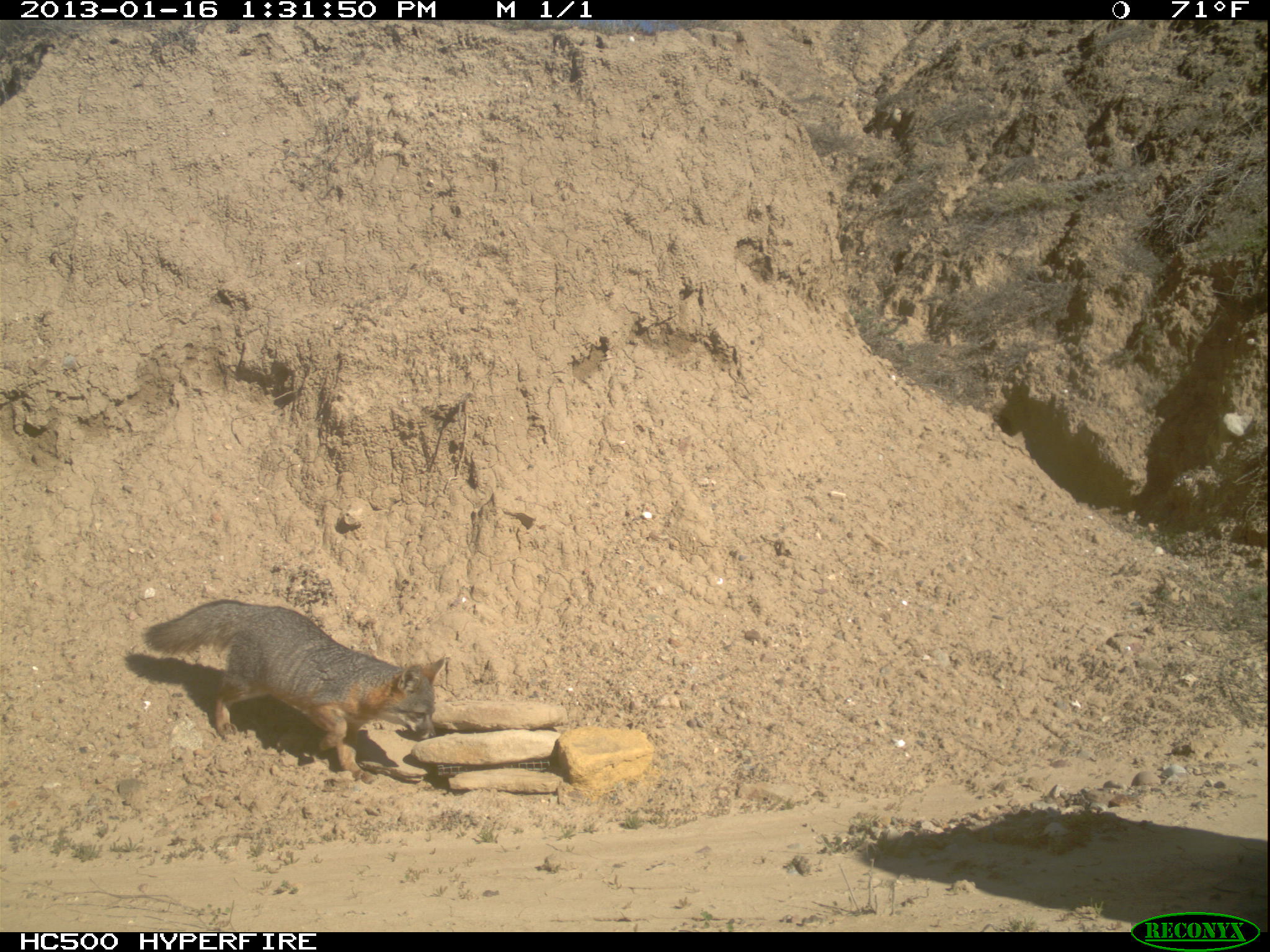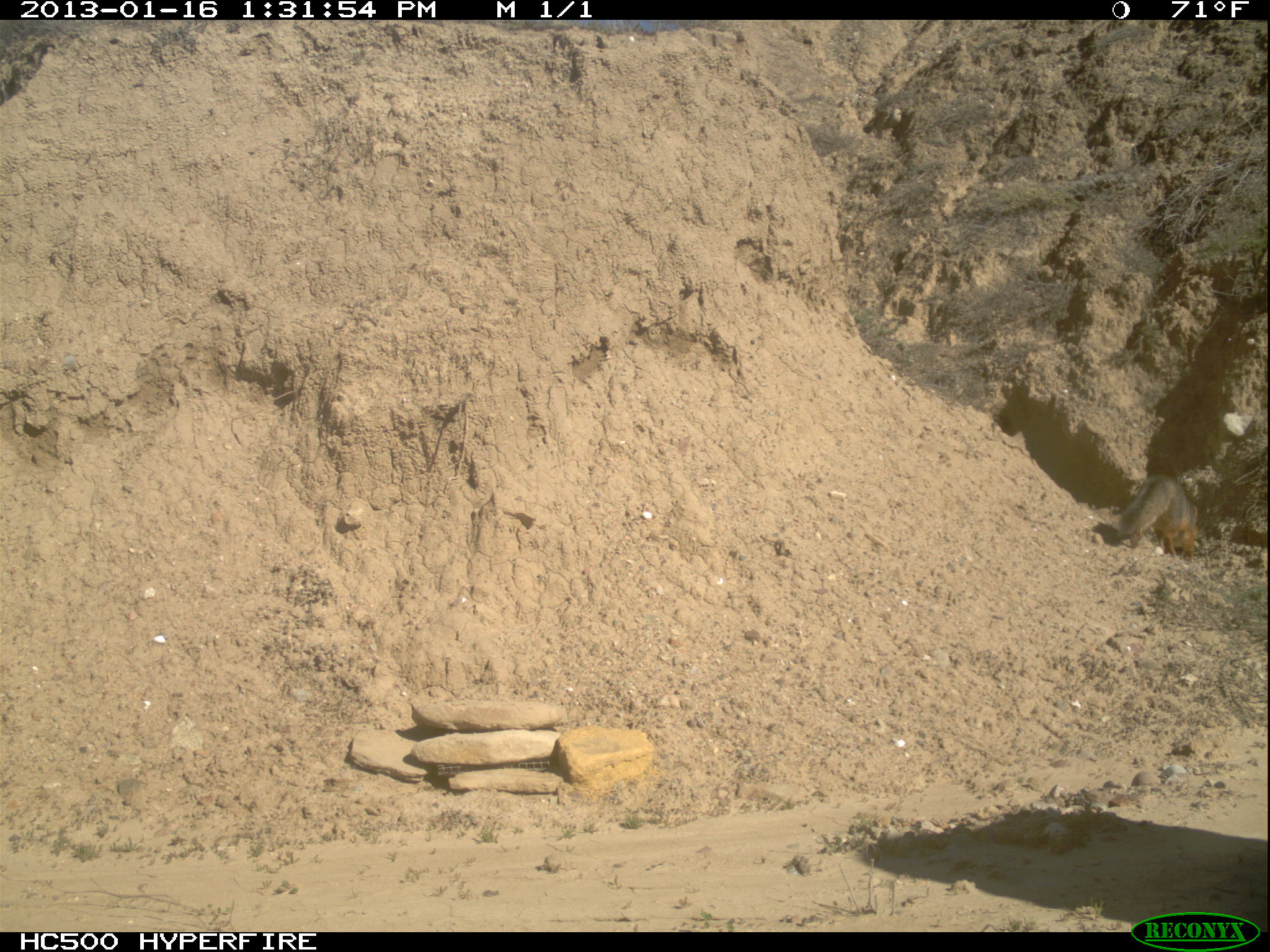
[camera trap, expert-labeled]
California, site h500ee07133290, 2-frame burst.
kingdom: Animalia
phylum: Chordata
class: Mammalia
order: Carnivora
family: Canidae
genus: Urocyon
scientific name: Urocyon littoralis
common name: island fox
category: fox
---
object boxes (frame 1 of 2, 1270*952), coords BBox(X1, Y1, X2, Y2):
fox: BBox(140, 599, 447, 785)